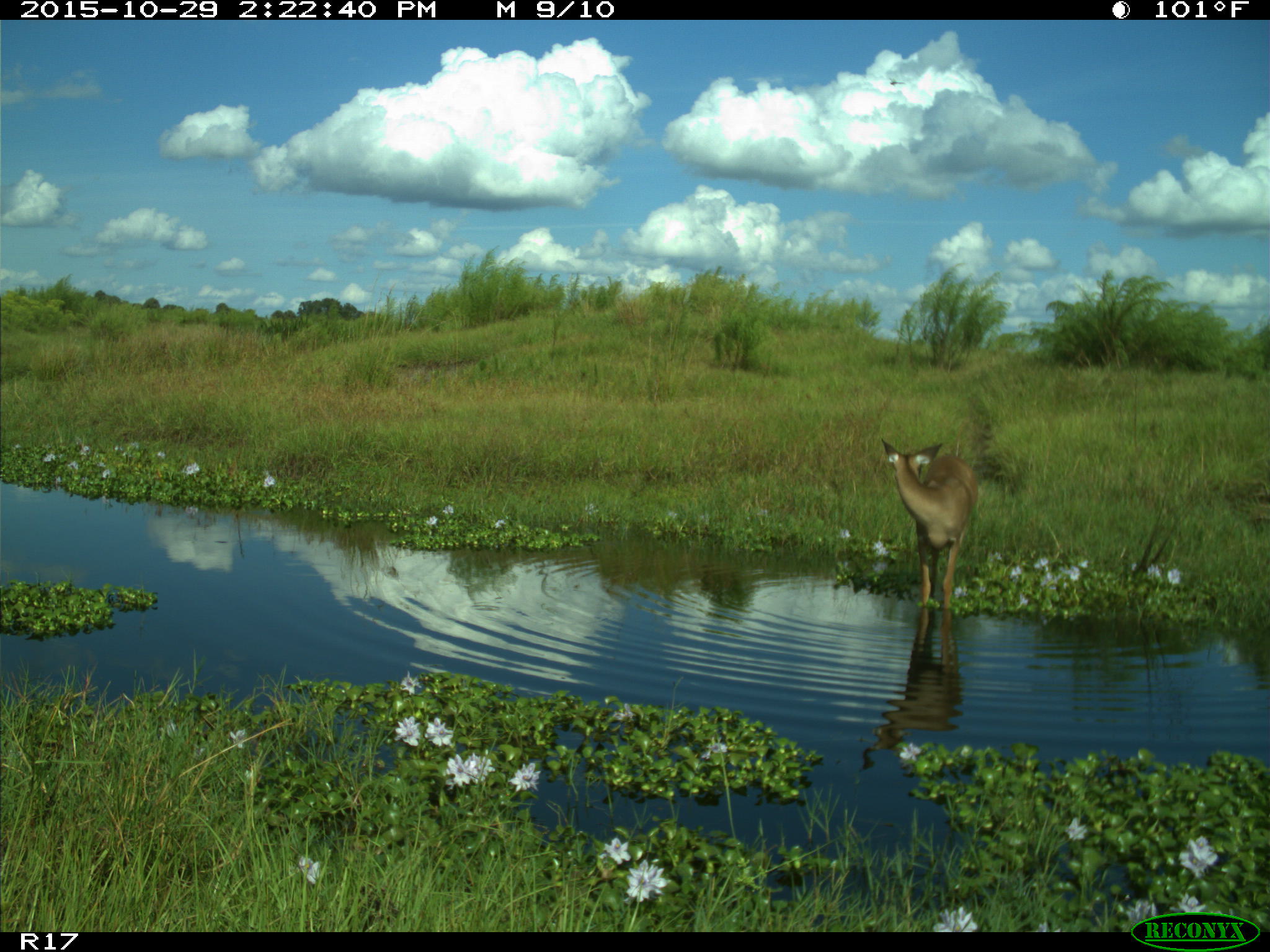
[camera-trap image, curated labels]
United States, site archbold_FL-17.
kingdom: Animalia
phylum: Chordata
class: Mammalia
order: Artiodactyla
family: Cervidae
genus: Odocoileus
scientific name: Odocoileus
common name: deer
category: unidentified deer